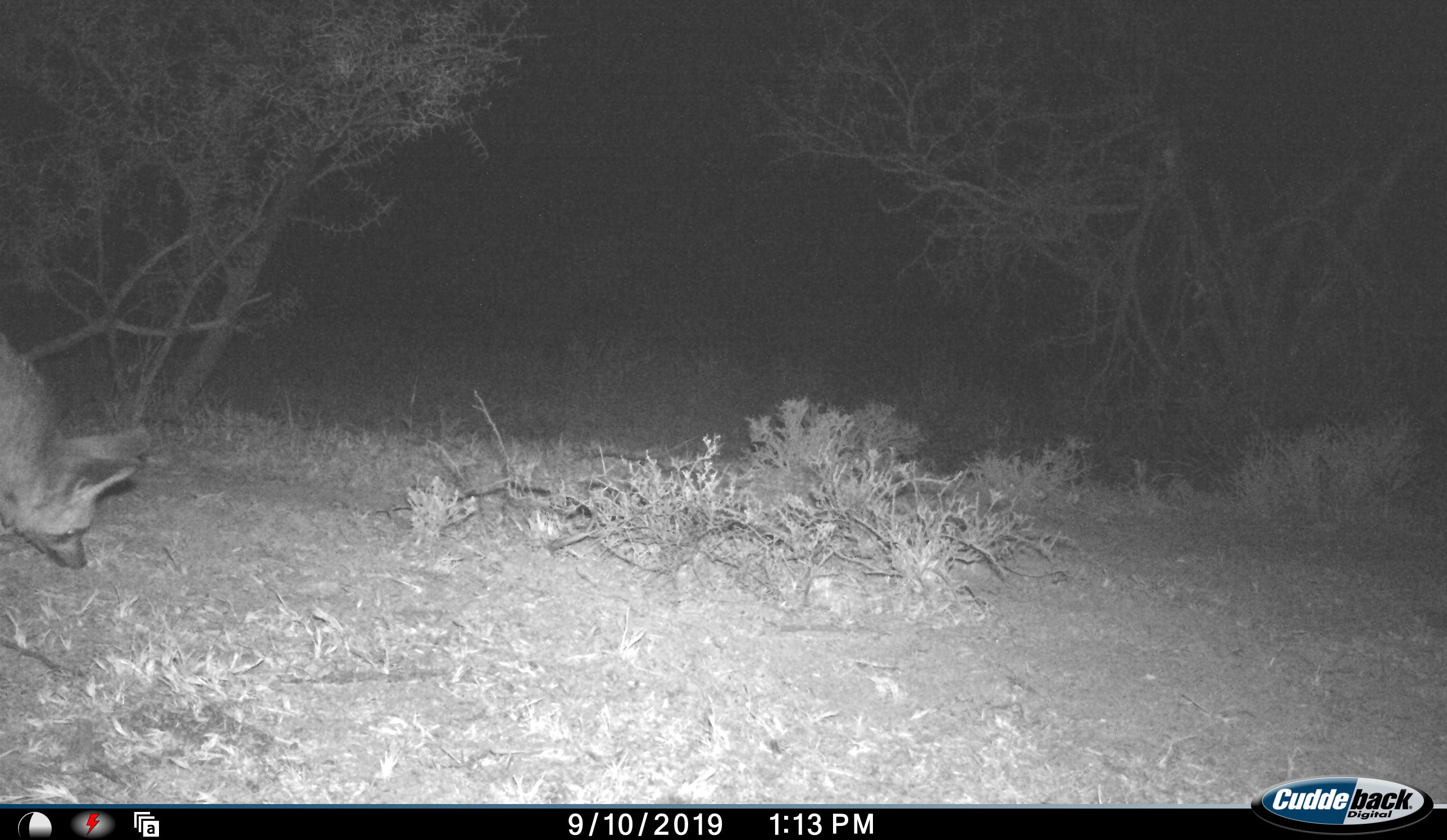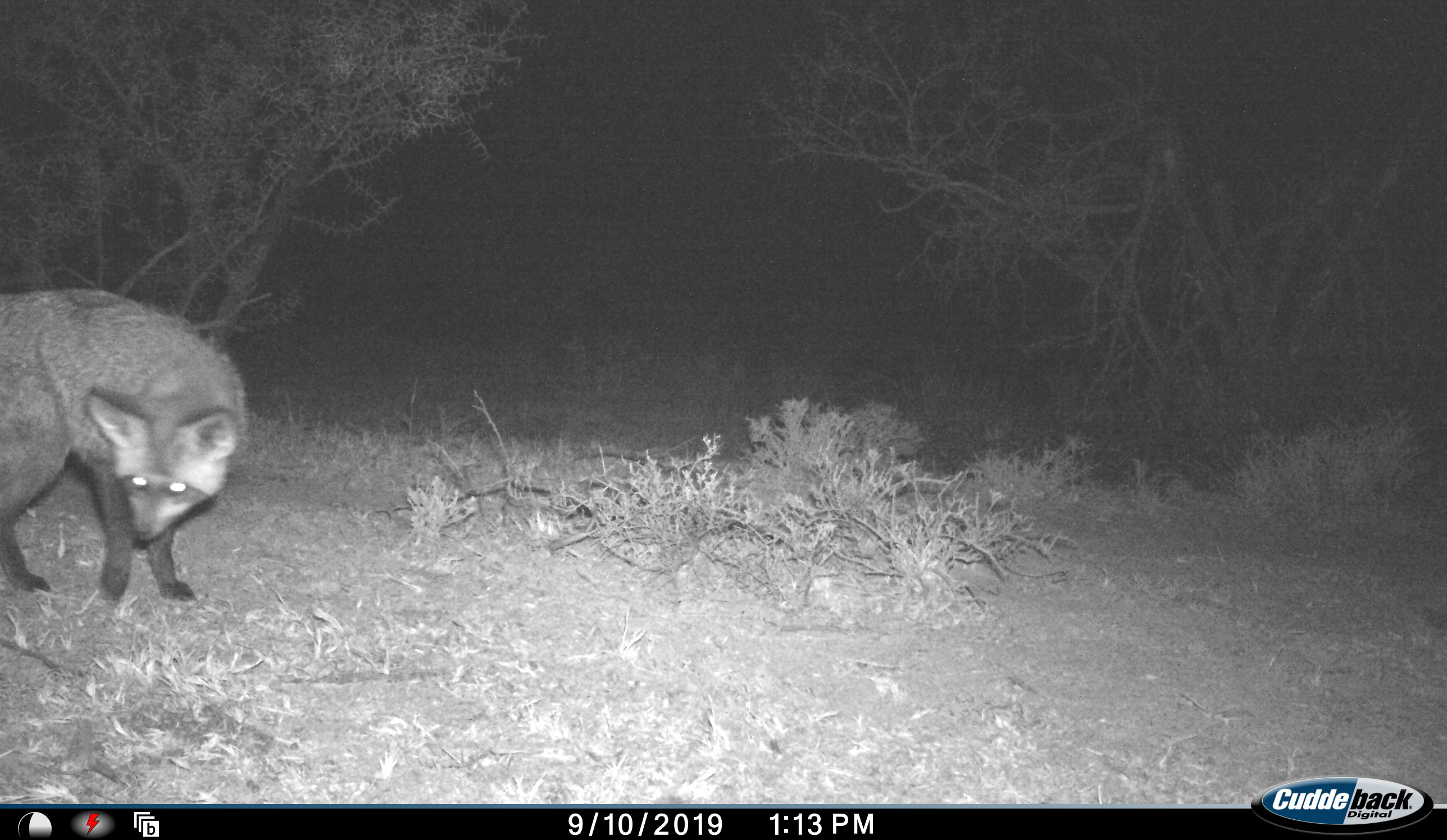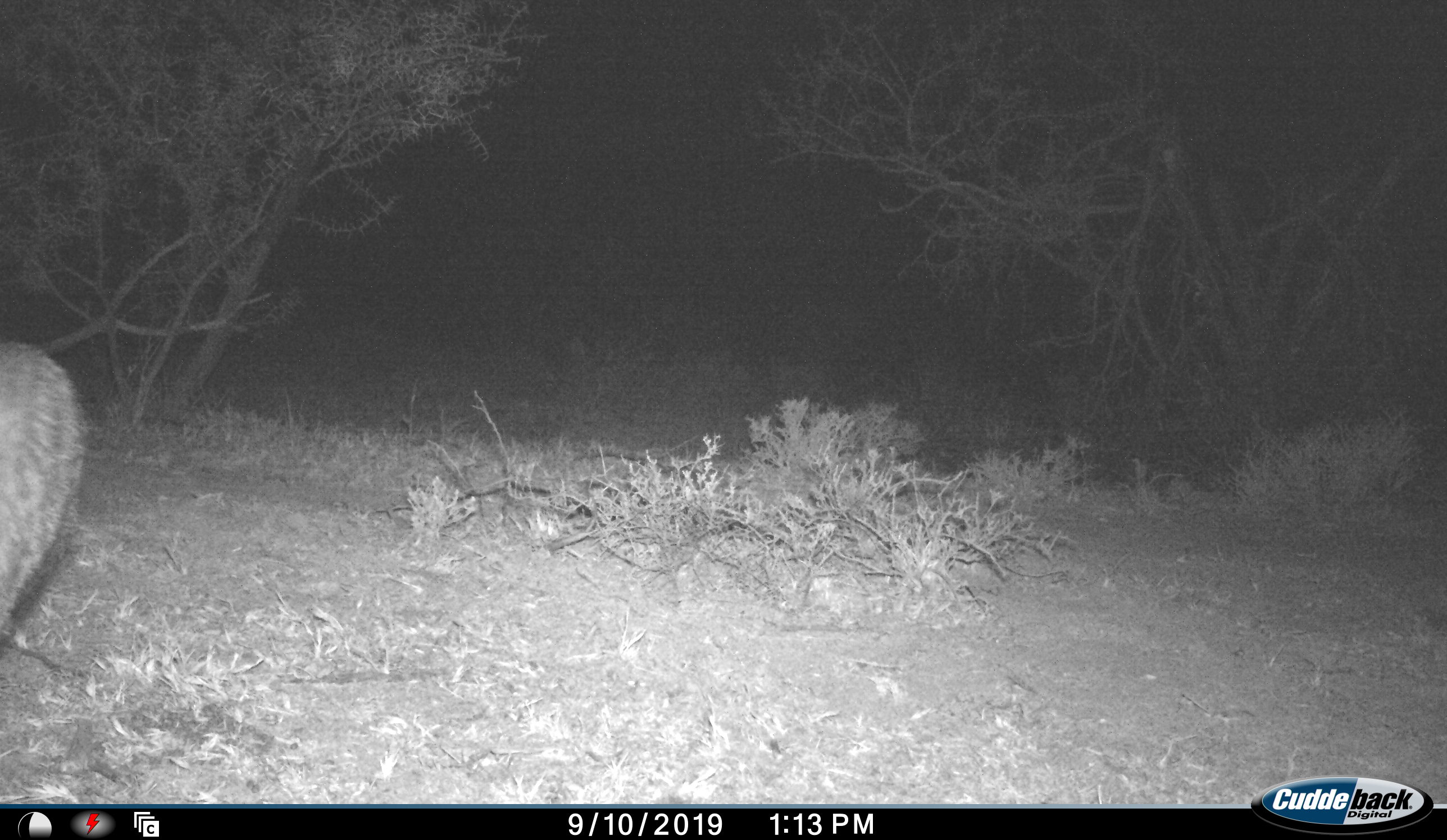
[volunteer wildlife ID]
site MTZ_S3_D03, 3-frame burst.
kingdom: Animalia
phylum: Chordata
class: Mammalia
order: Carnivora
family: Canidae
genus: Otocyon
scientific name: Otocyon megalotis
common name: bat-eared fox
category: foxbateared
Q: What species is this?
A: Foxbateared (bat-eared fox) (Otocyon megalotis).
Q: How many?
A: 1.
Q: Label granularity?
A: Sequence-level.